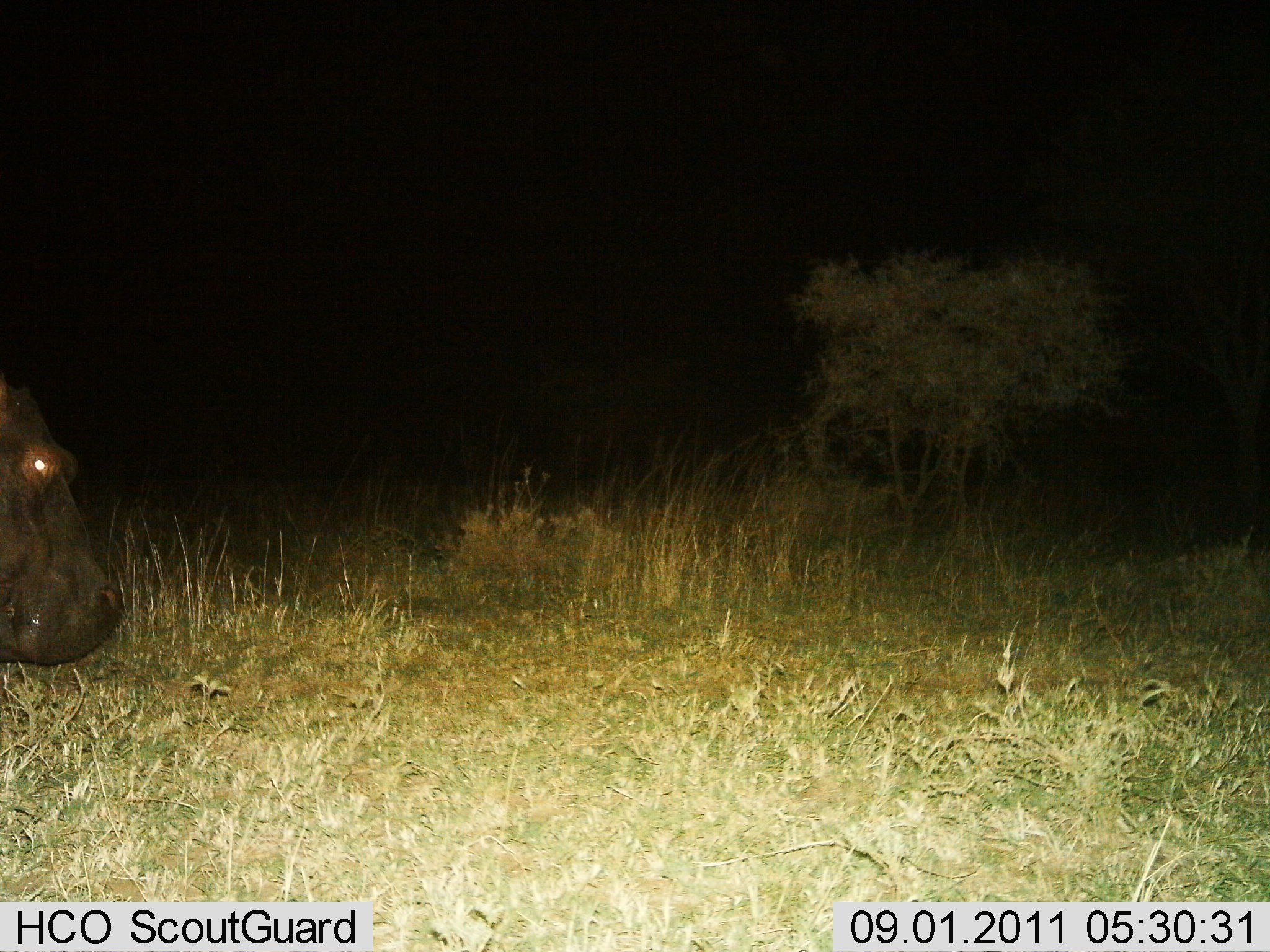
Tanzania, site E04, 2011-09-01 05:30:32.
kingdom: Animalia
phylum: Chordata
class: Mammalia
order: Artiodactyla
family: Hippopotamidae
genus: Hippopotamus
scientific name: Hippopotamus amphibius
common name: hippopotamus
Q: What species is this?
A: Hippopotamus (Hippopotamus amphibius).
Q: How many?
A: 1.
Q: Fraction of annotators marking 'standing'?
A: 60%.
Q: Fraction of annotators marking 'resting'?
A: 0%.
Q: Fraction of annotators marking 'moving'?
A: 47%.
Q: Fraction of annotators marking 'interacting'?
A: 0%.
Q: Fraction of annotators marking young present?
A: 0%.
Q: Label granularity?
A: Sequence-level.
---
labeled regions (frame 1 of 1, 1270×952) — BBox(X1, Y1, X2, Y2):
animal: BBox(0, 380, 125, 667)